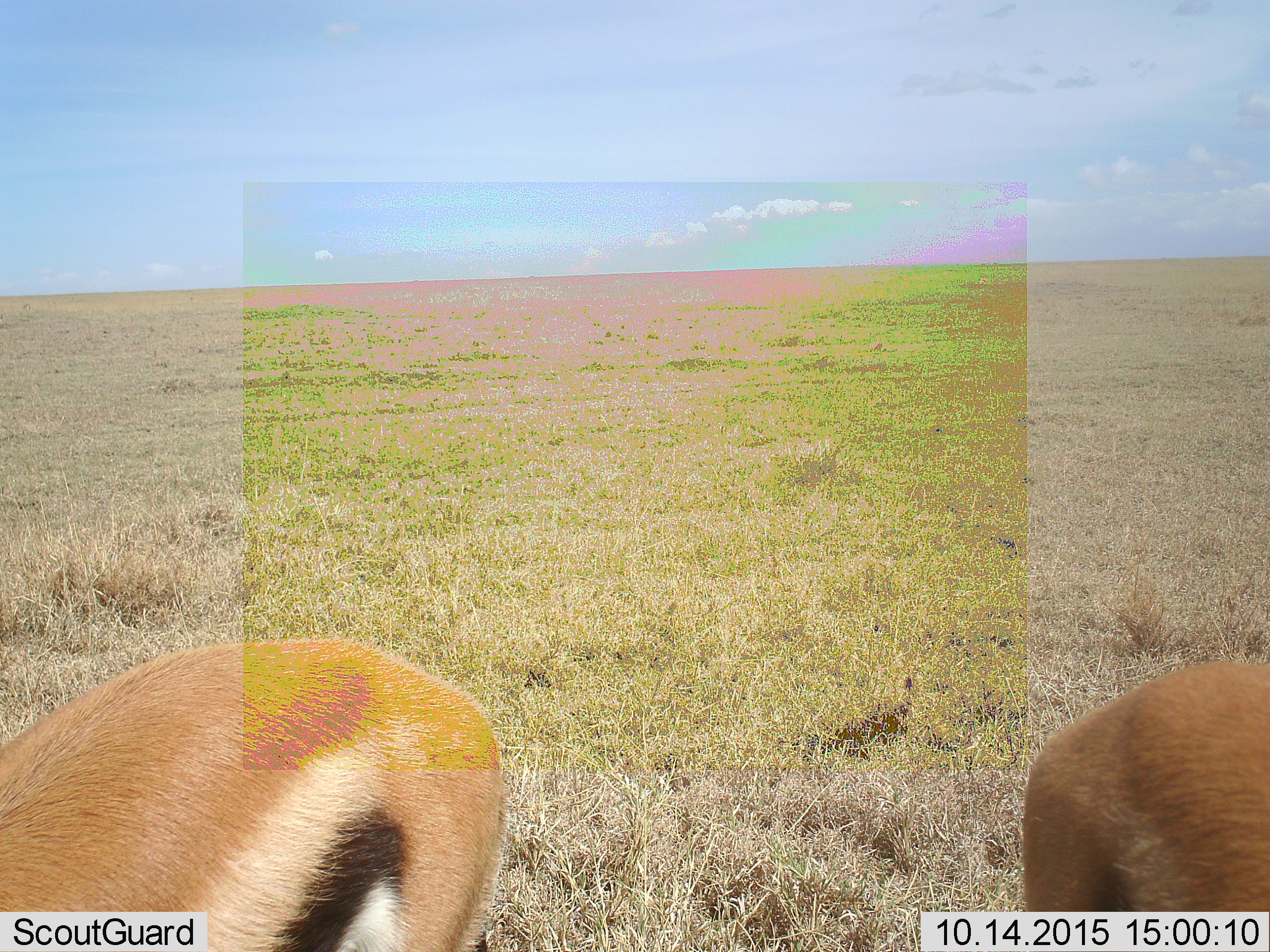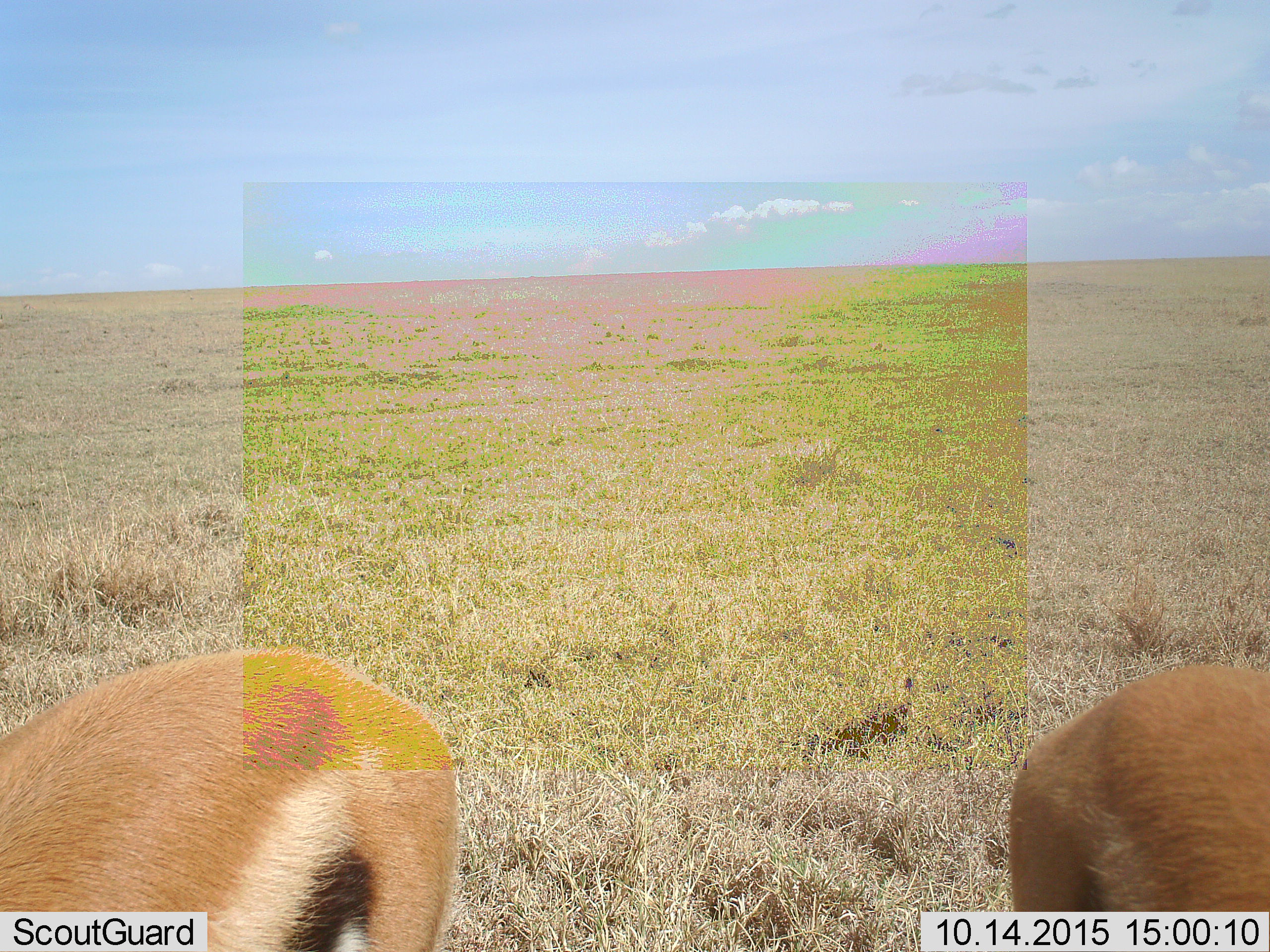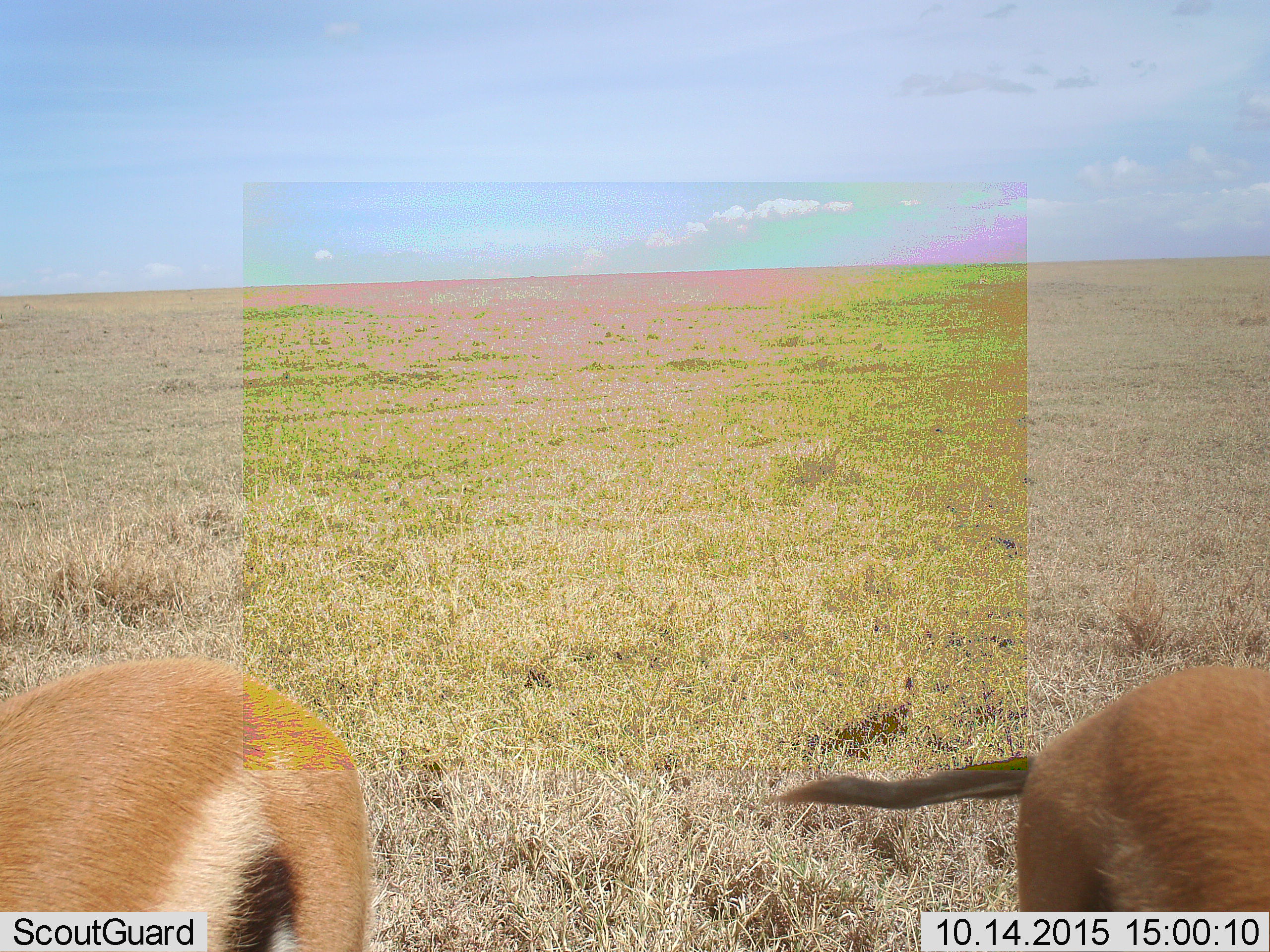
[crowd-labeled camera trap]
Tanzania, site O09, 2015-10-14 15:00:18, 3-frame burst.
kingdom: Animalia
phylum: Chordata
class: Mammalia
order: Artiodactyla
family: Bovidae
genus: Eudorcas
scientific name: Eudorcas thomsonii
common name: thomson's gazelle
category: gazellethomsons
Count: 2.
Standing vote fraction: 89%.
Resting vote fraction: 11%.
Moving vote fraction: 11%.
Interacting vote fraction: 0%.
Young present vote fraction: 0%.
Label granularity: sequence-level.